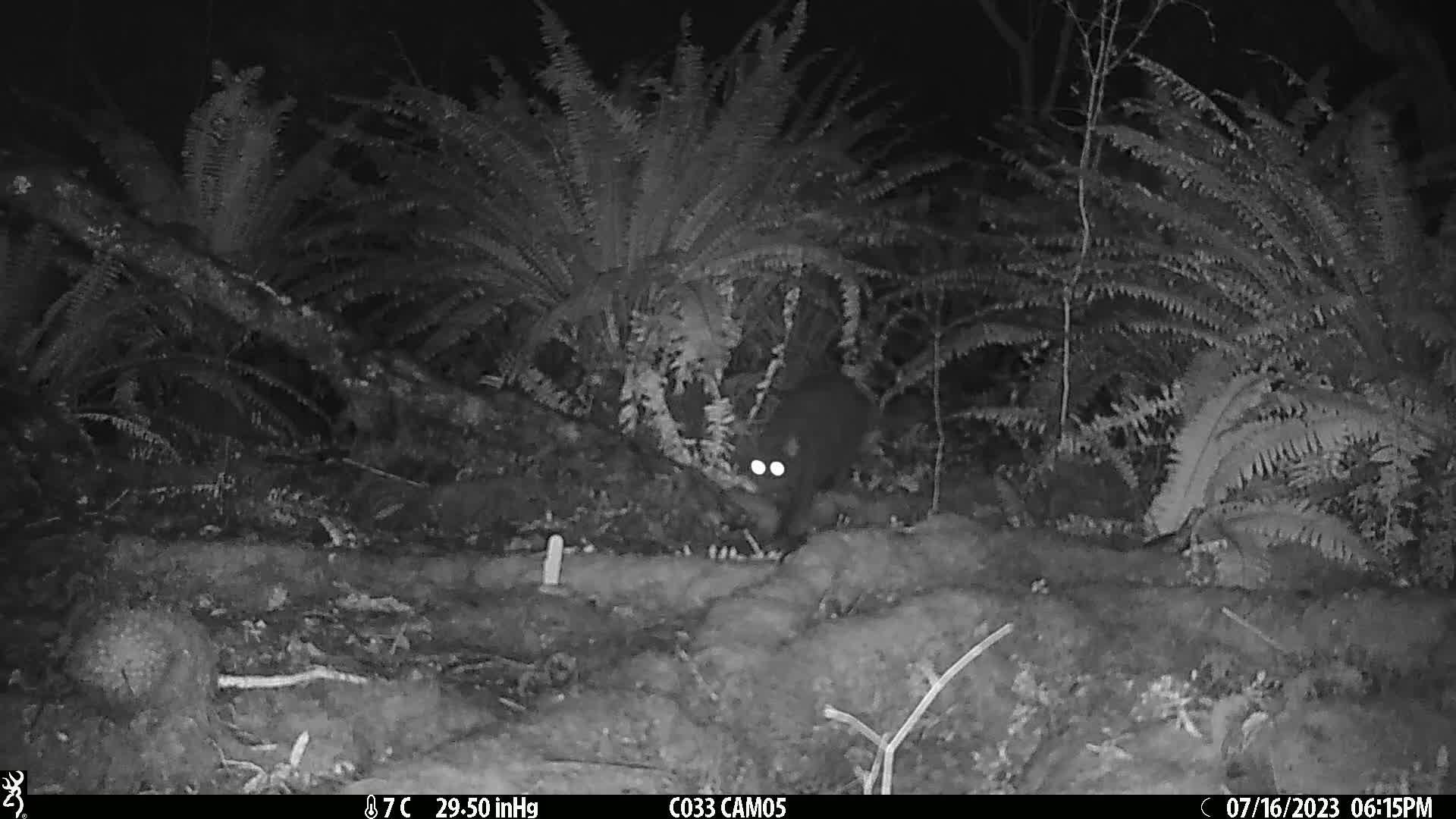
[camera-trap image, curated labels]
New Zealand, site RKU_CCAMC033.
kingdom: Animalia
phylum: Chordata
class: Mammalia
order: Carnivora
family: Felidae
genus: Felis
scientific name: Felis catus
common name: domestic cat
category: cat